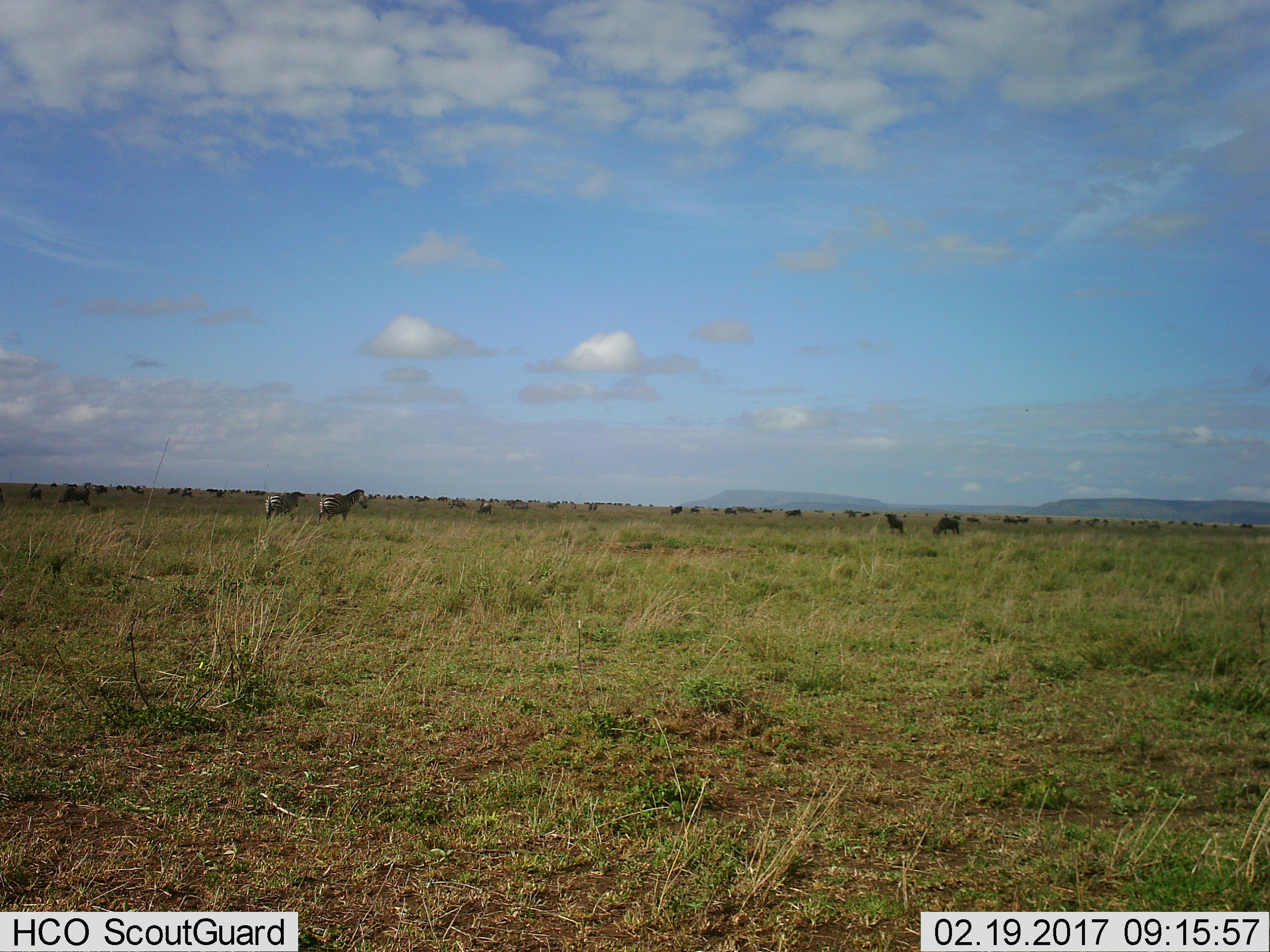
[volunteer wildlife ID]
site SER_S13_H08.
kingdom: Animalia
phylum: Chordata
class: Mammalia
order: Artiodactyla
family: Bovidae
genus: Connochaetes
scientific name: Connochaetes taurinus taurinus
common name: blue wildebeest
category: wildebeestblue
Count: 11-50.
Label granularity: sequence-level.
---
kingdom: Animalia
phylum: Chordata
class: Mammalia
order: Perissodactyla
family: Equidae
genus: Equus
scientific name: Equus quagga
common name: plains zebra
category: zebraplains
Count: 2.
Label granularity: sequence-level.